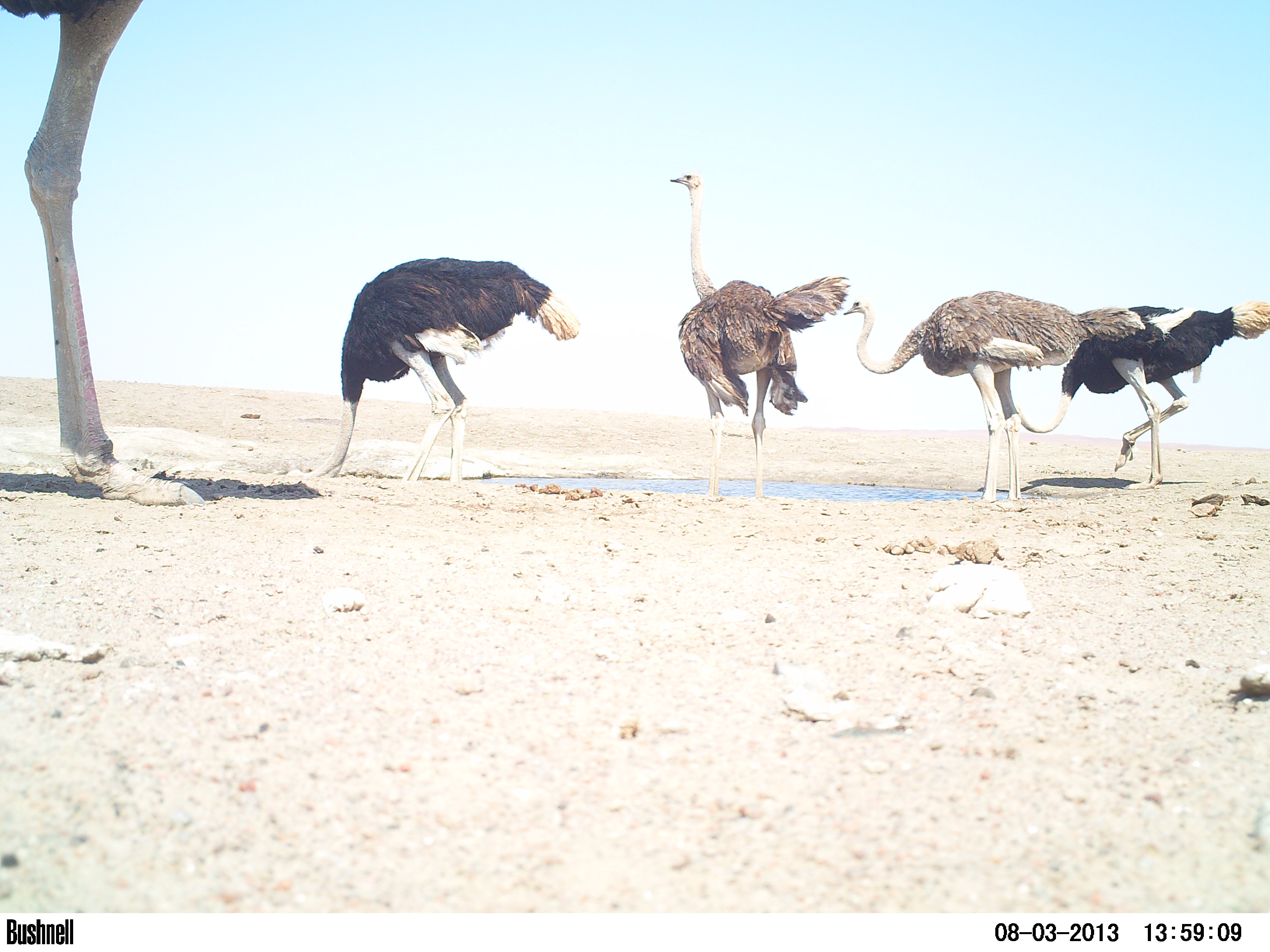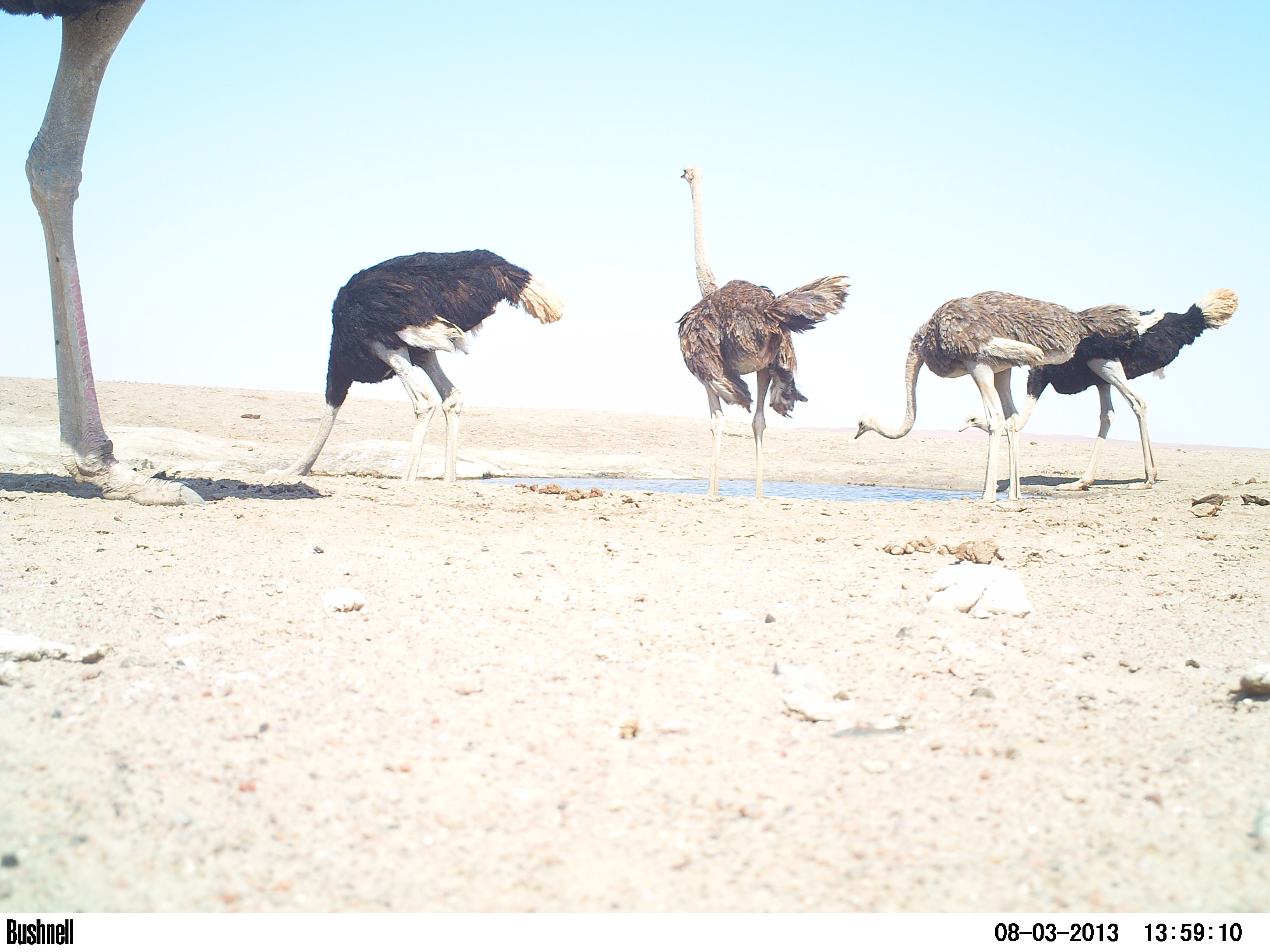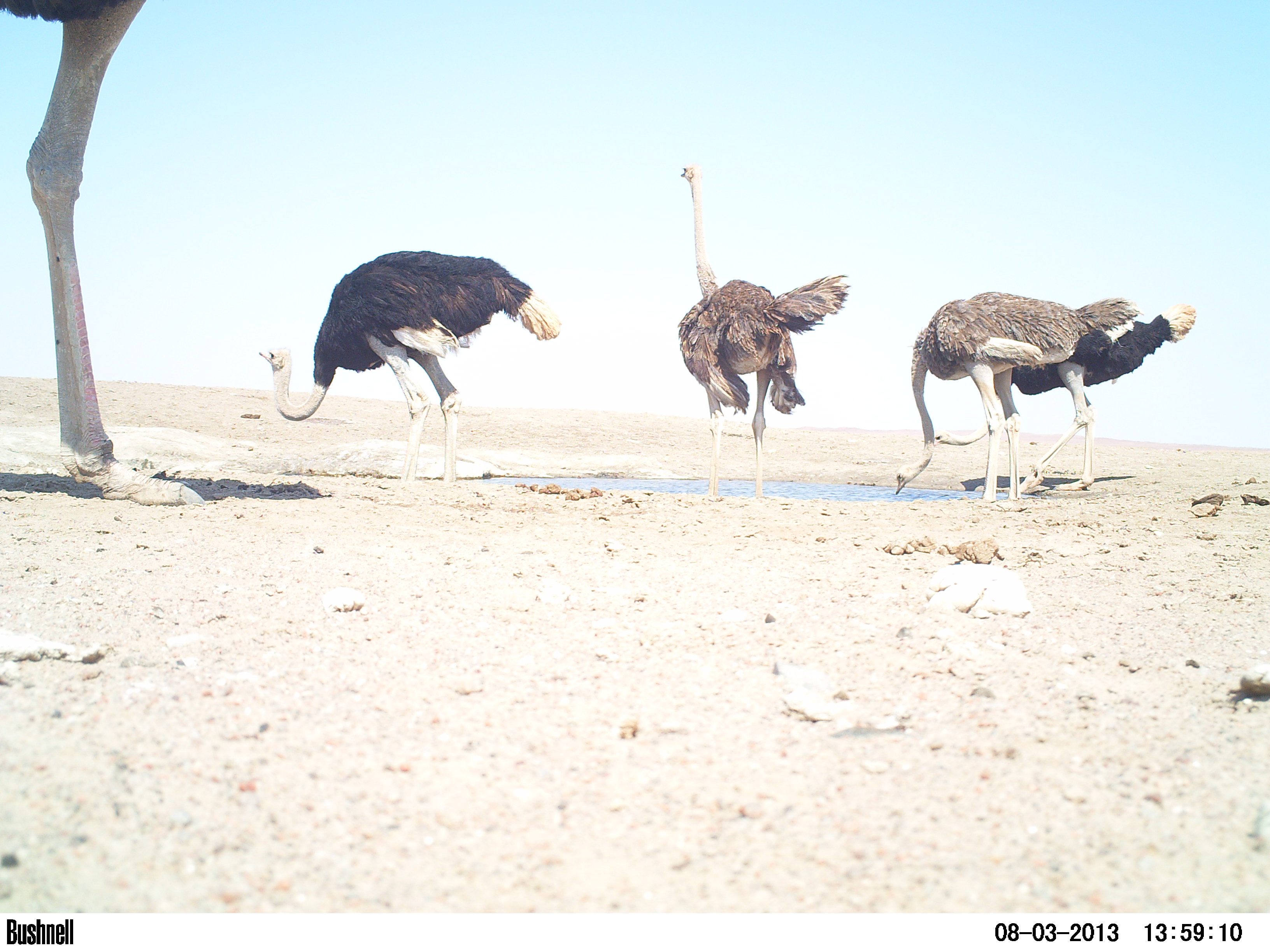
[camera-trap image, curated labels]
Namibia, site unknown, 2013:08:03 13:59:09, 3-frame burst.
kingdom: Animalia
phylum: Chordata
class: Aves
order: Struthioniformes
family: Struthionidae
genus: Struthio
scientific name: Struthio camelus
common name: common ostrich